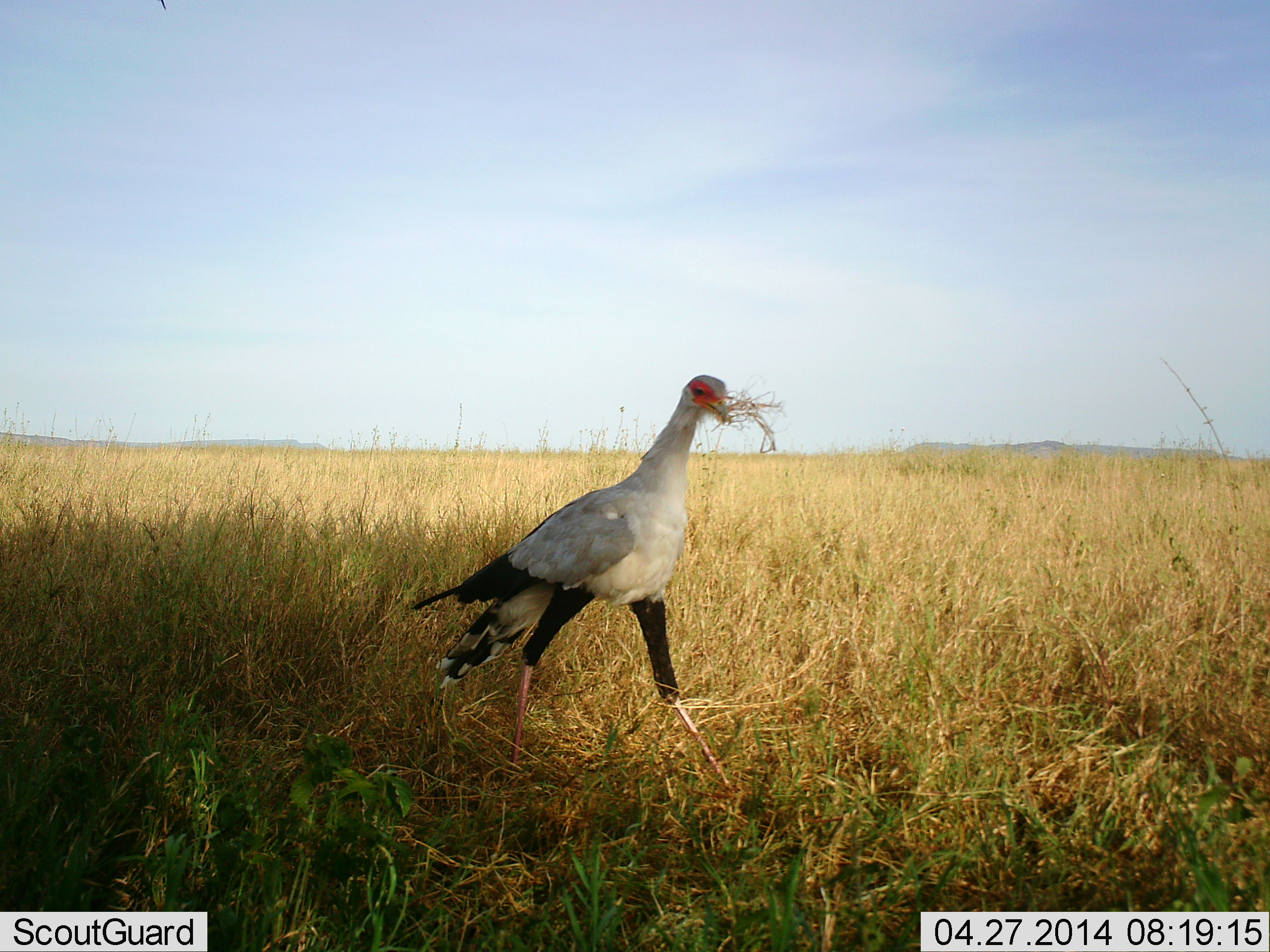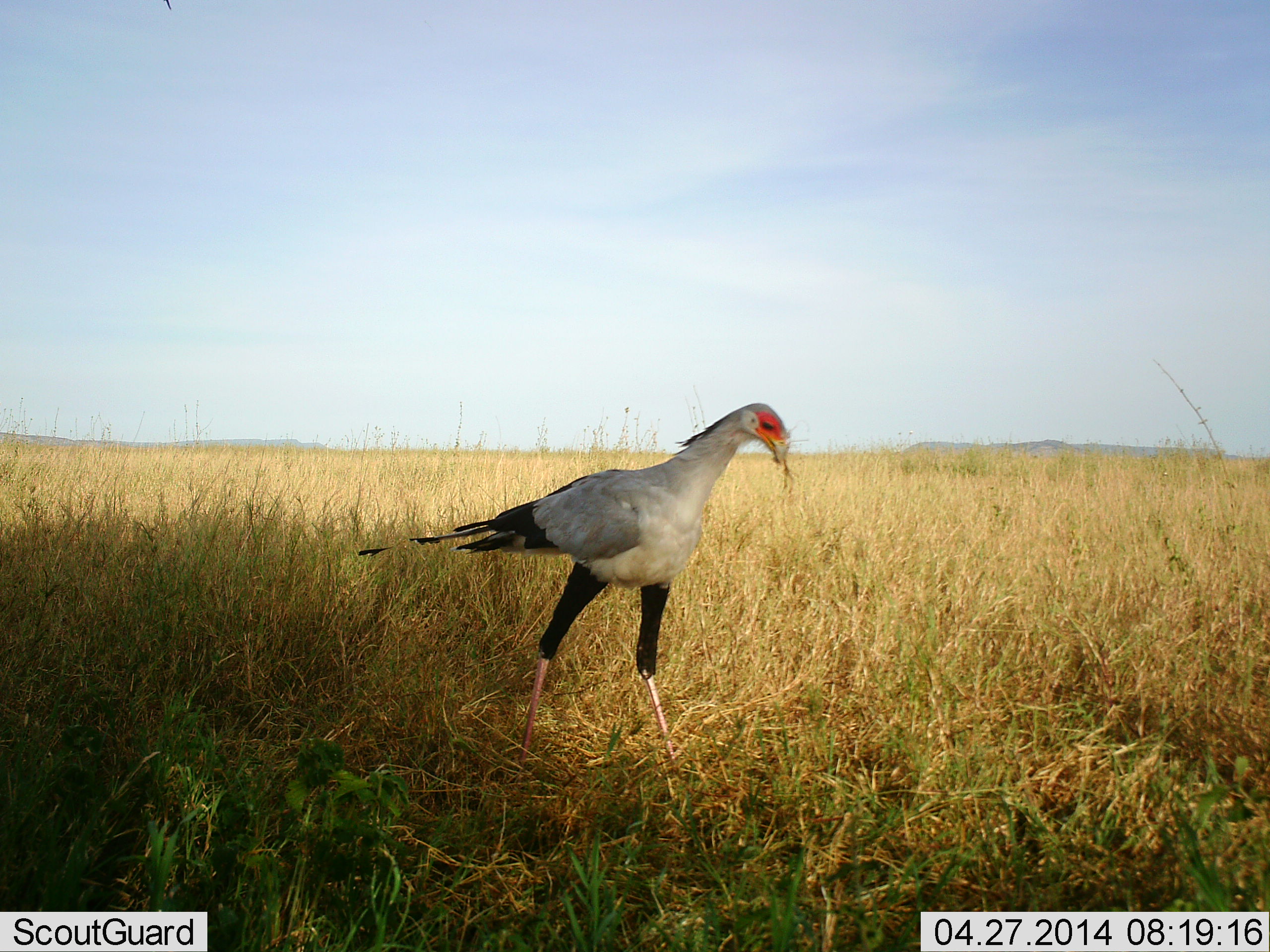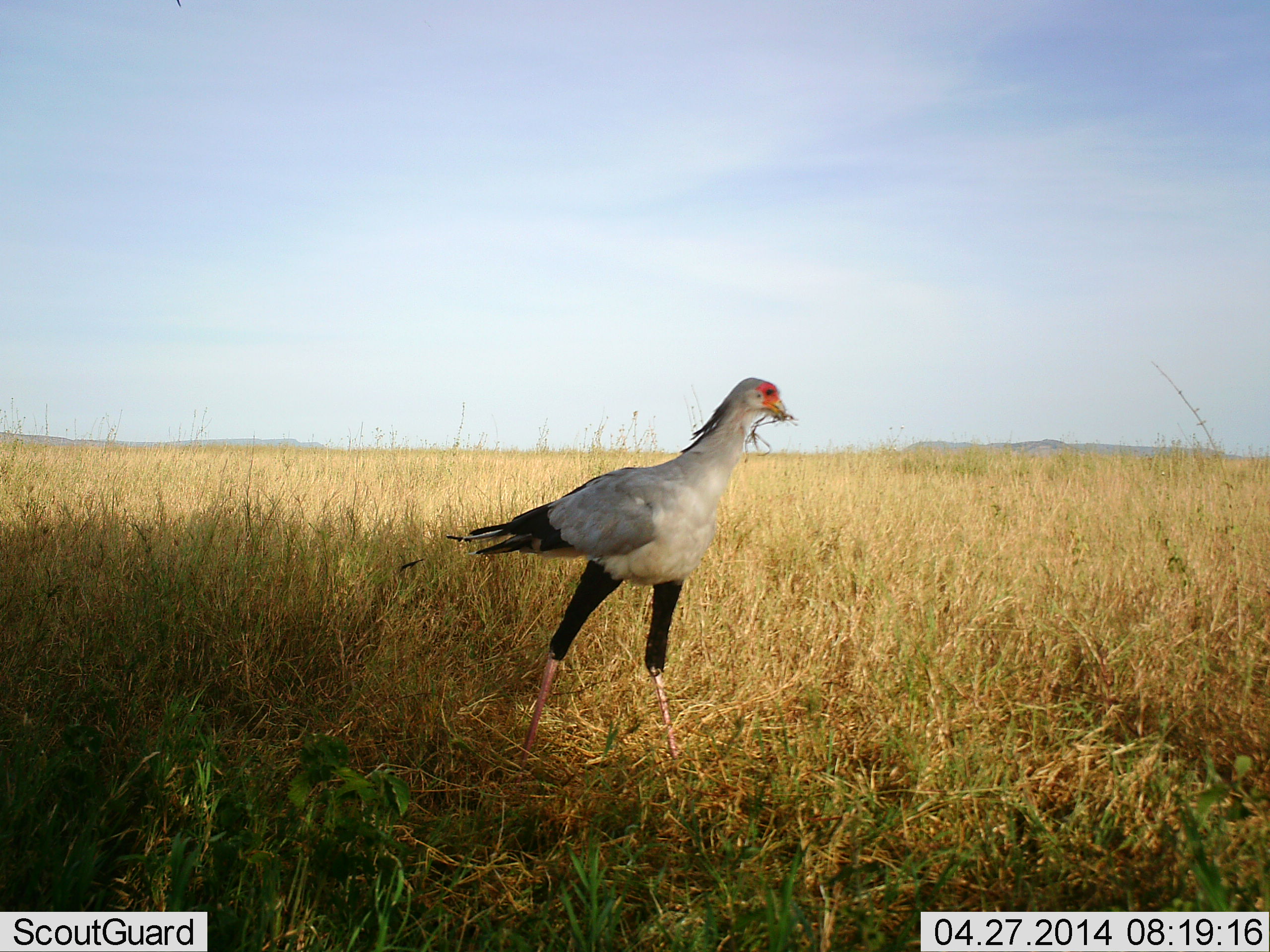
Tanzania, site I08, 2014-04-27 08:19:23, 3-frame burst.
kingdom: Animalia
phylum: Chordata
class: Aves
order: Accipitriformes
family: Sagittariidae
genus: Sagittarius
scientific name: Sagittarius serpentarius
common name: secretary bird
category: secretarybird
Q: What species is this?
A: Secretarybird (secretary bird) (Sagittarius serpentarius).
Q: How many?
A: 1.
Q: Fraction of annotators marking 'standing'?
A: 20%.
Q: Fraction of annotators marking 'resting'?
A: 0%.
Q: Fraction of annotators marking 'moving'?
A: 40%.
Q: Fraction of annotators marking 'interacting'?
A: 10%.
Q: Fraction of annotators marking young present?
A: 0%.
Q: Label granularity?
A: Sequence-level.